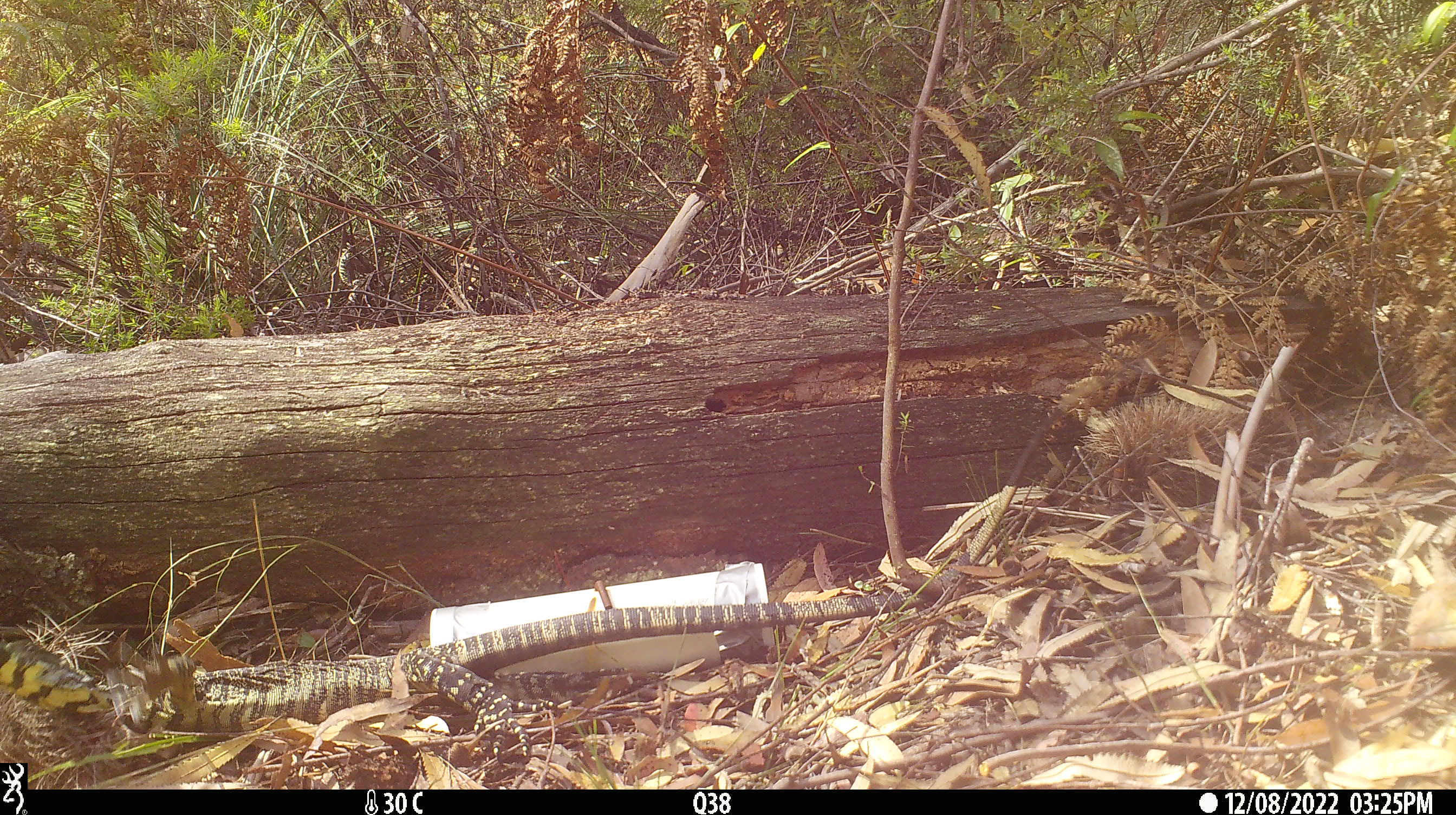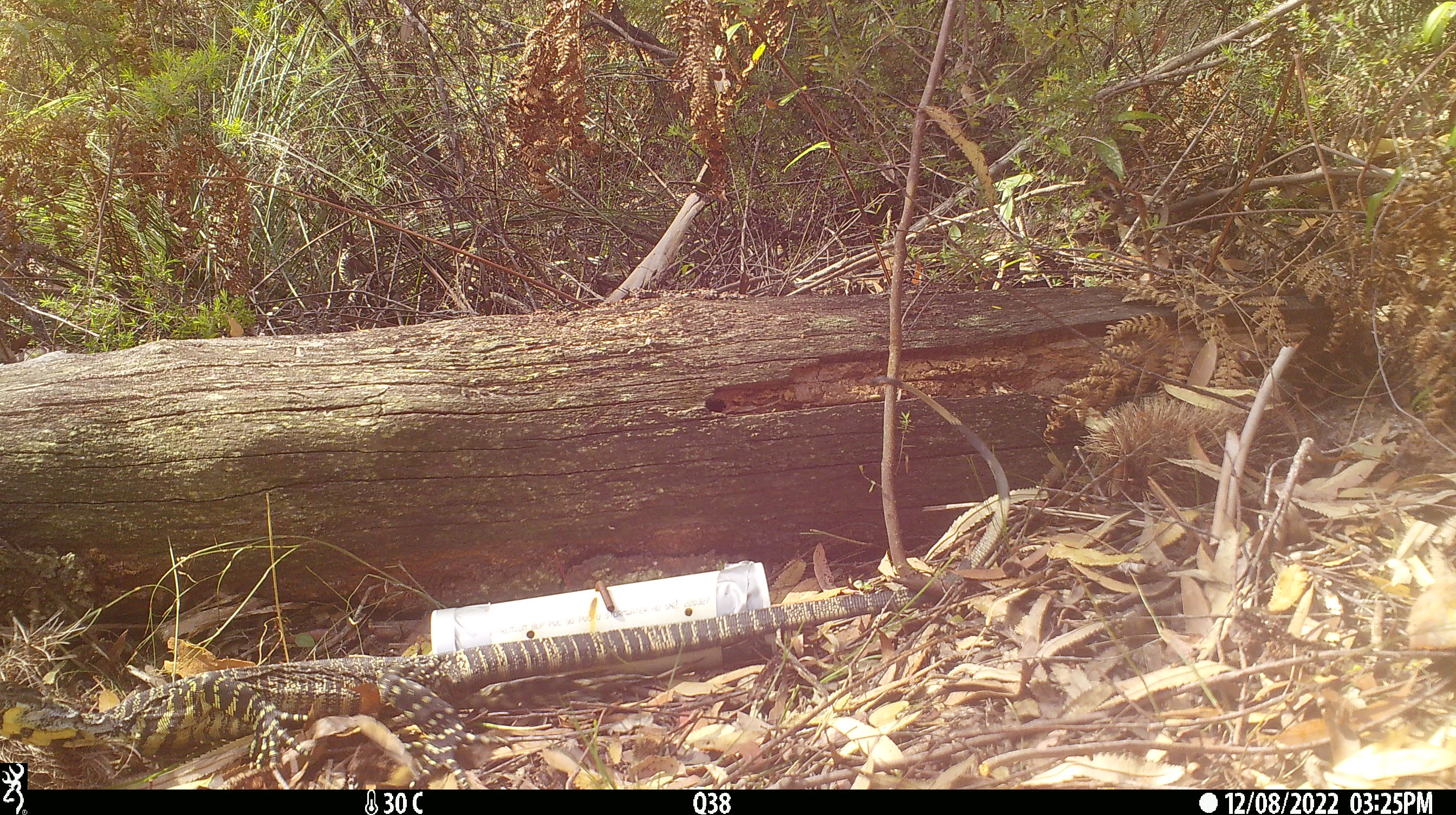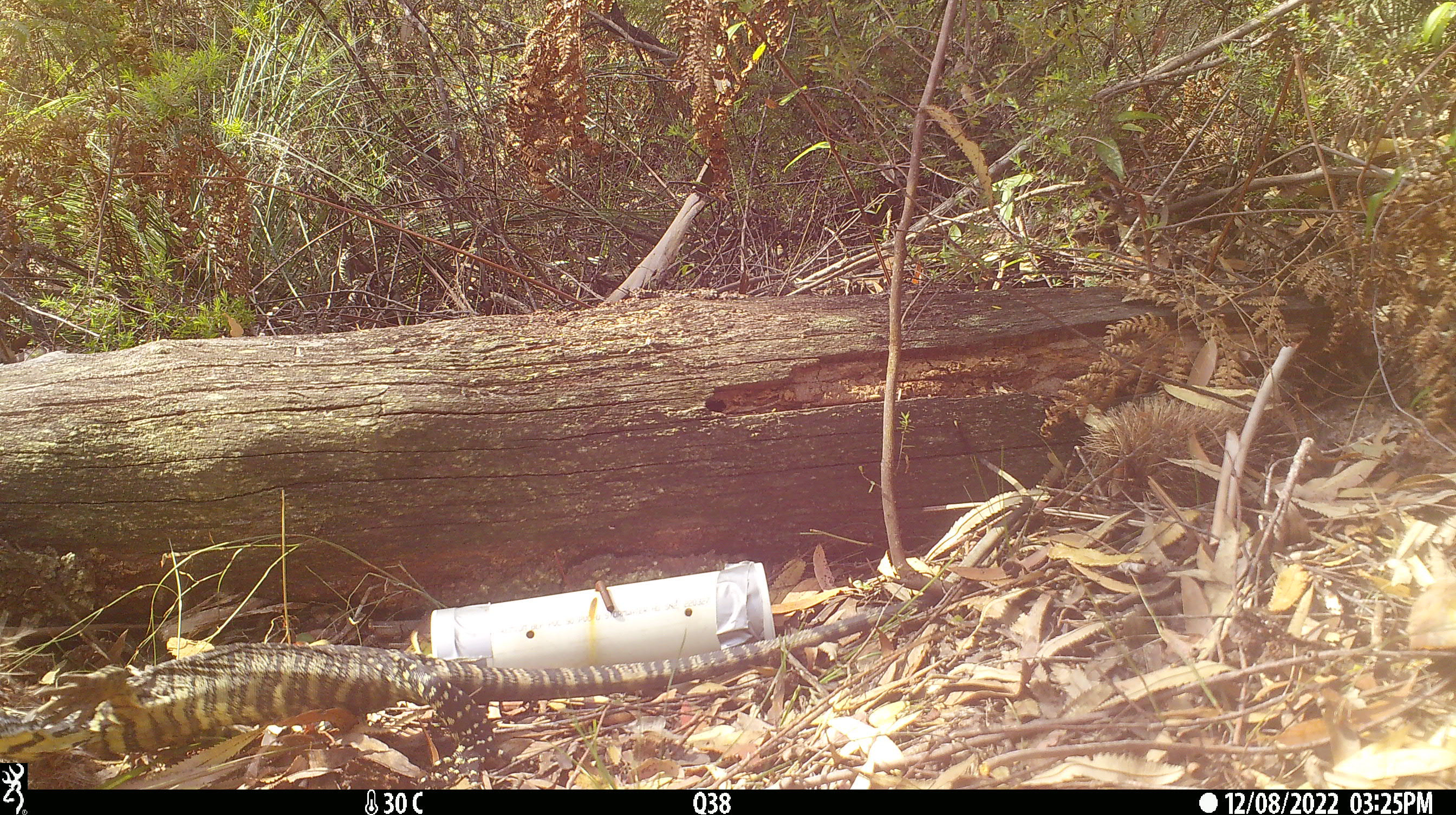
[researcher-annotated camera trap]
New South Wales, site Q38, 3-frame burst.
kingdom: Animalia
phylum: Chordata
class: Reptilia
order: Squamata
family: Varanidae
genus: Varanus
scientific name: Varanus varius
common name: lace monitor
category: goanna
Goanna (lace monitor) (Varanus varius).